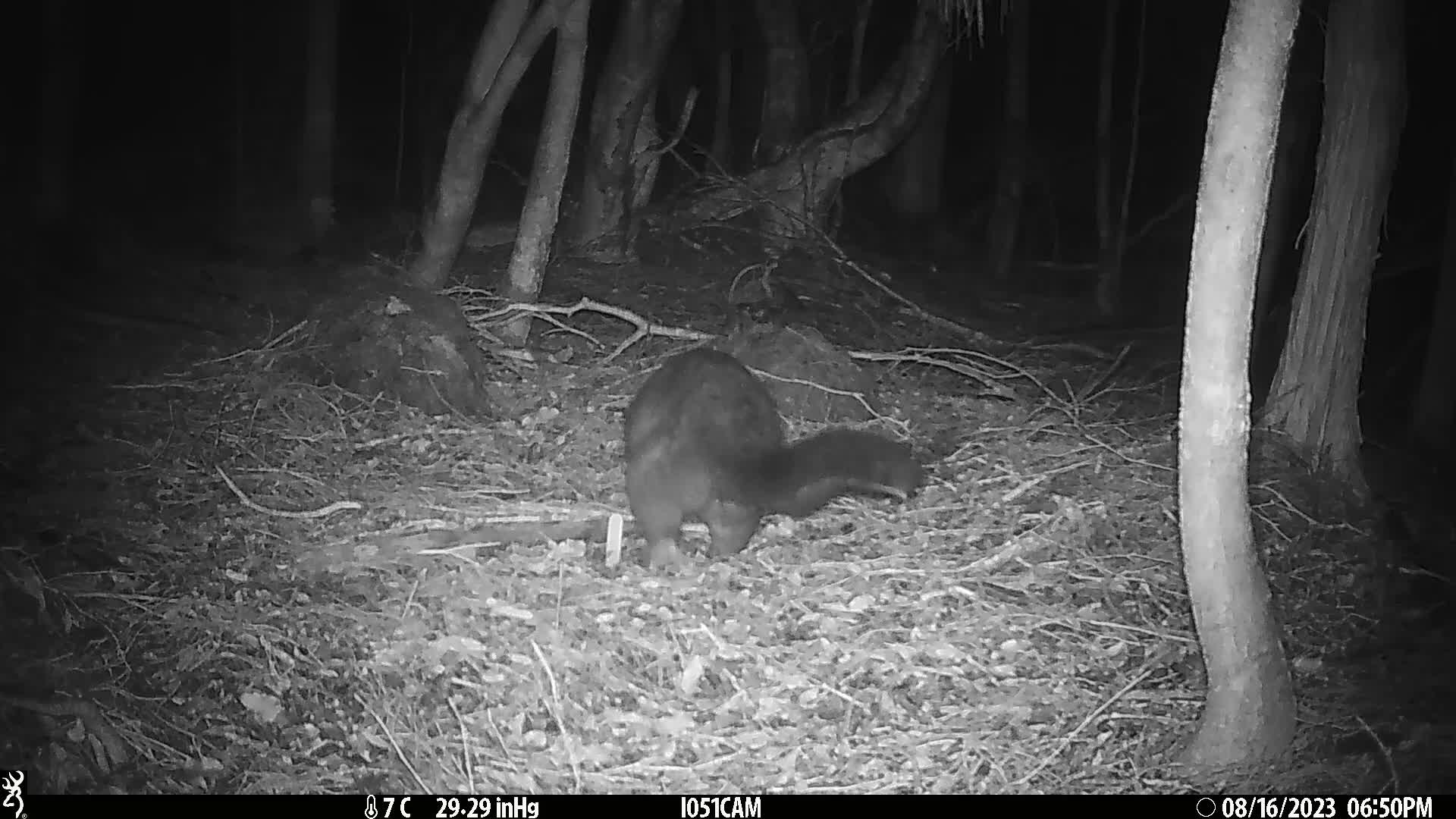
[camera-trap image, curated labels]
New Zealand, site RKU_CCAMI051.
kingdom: Animalia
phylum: Chordata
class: Mammalia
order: Diprotodontia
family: Phalangeridae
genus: Trichosurus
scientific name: Trichosurus vulpecula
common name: common brushtail possum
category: possum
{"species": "possum (common brushtail possum) (Trichosurus vulpecula)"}